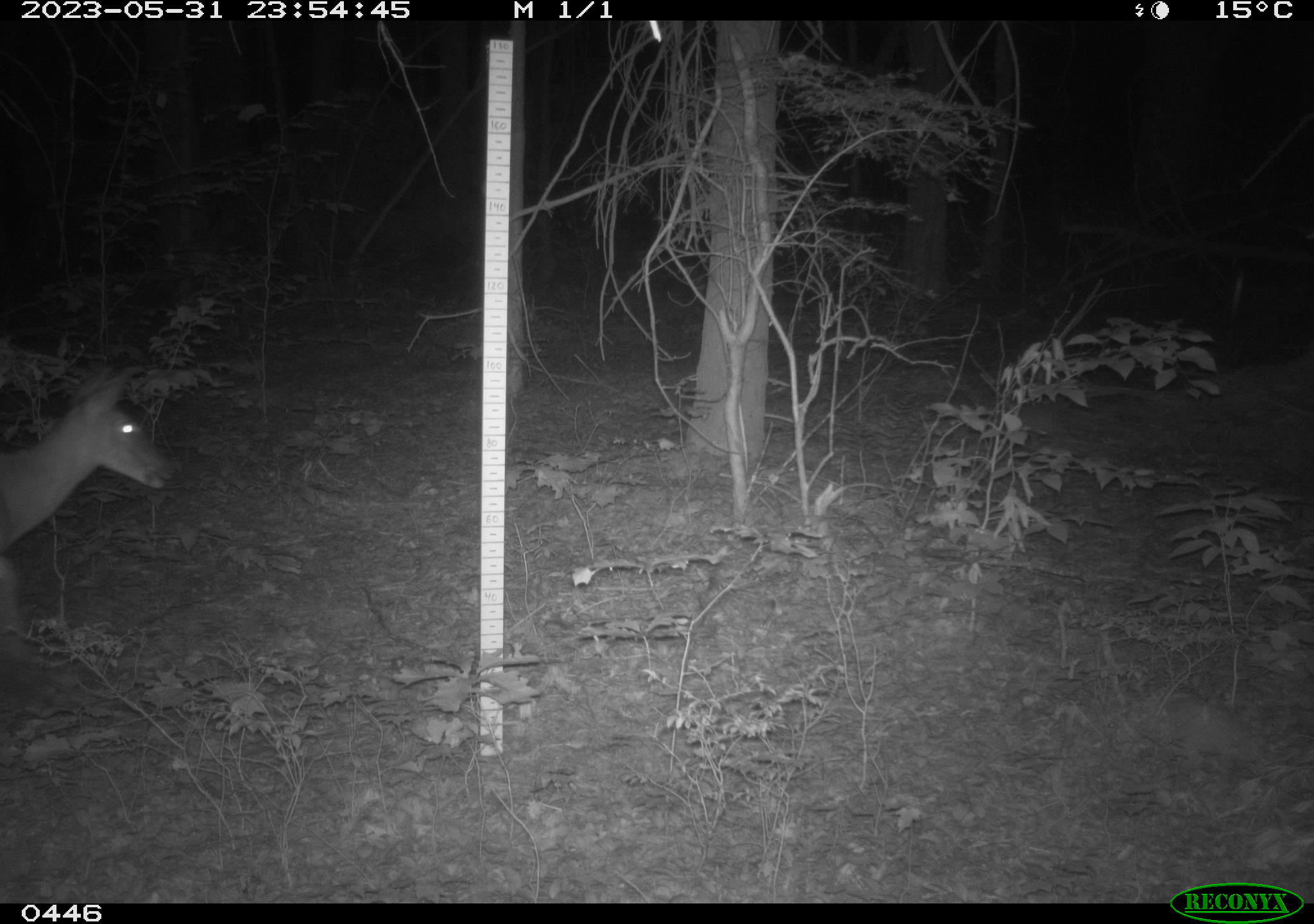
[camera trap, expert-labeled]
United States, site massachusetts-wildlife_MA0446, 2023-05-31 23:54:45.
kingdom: Animalia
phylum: Chordata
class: Mammalia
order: Artiodactyla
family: Cervidae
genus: Odocoileus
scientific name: Odocoileus virginianus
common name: white-tailed deer